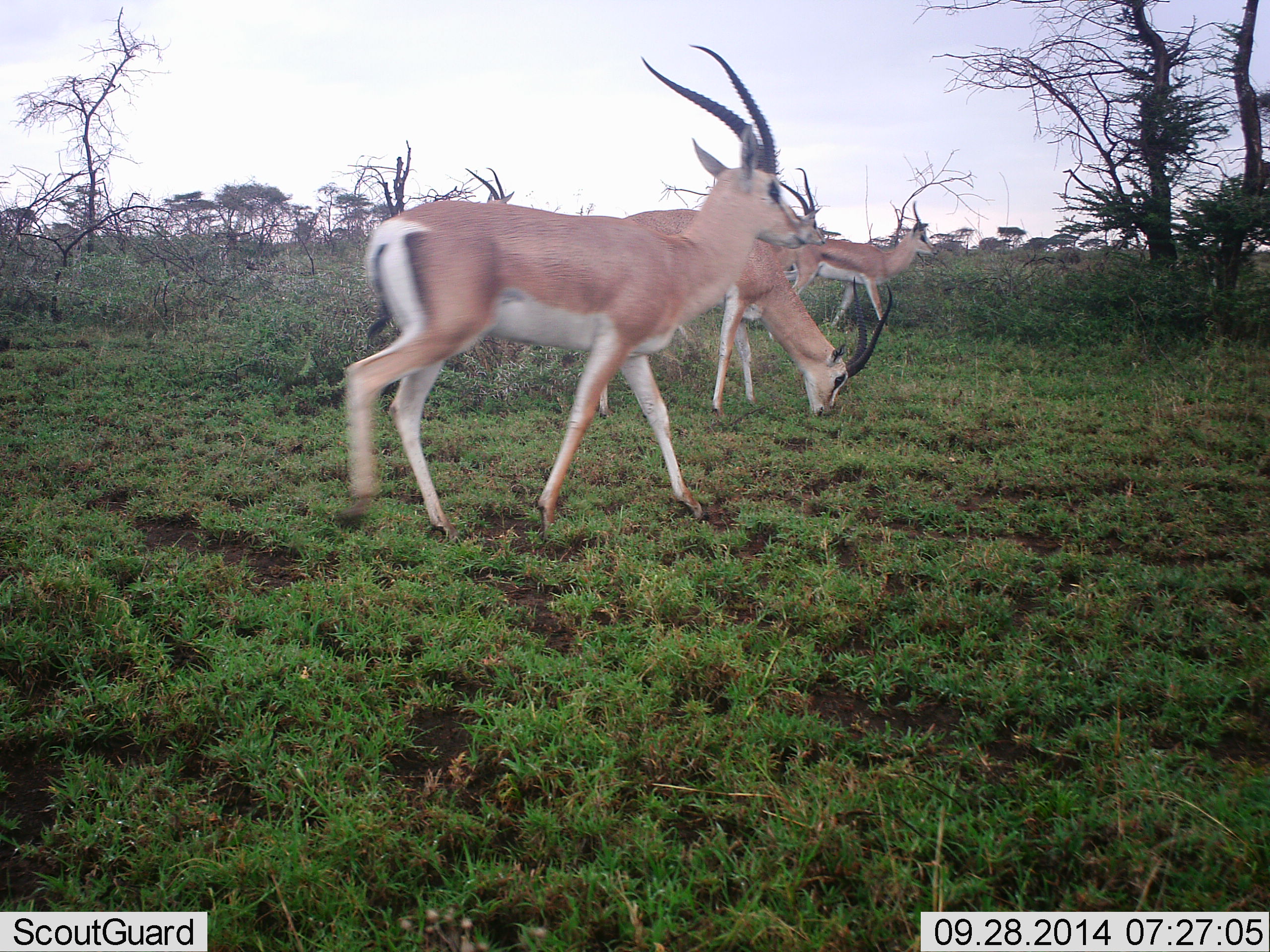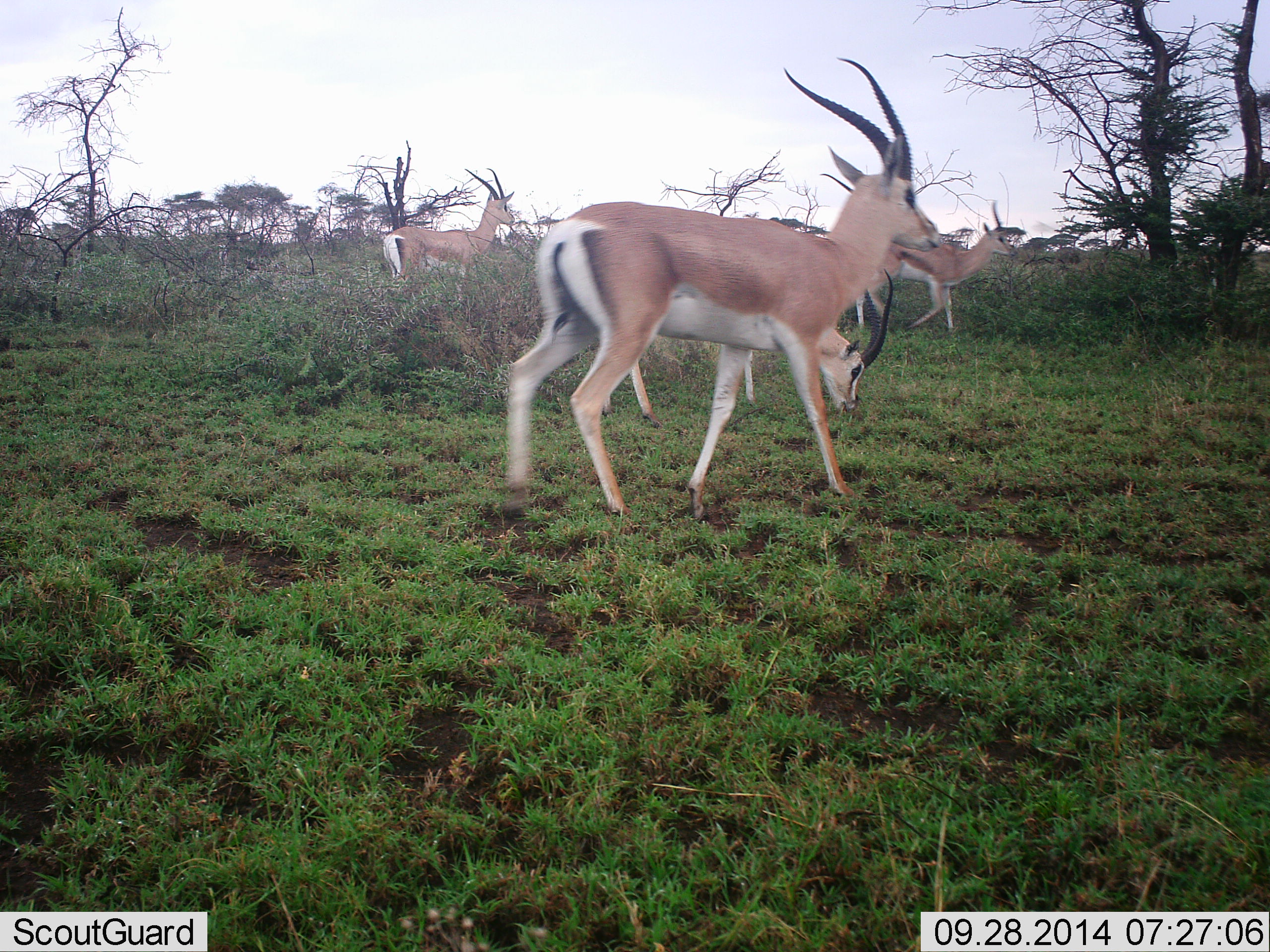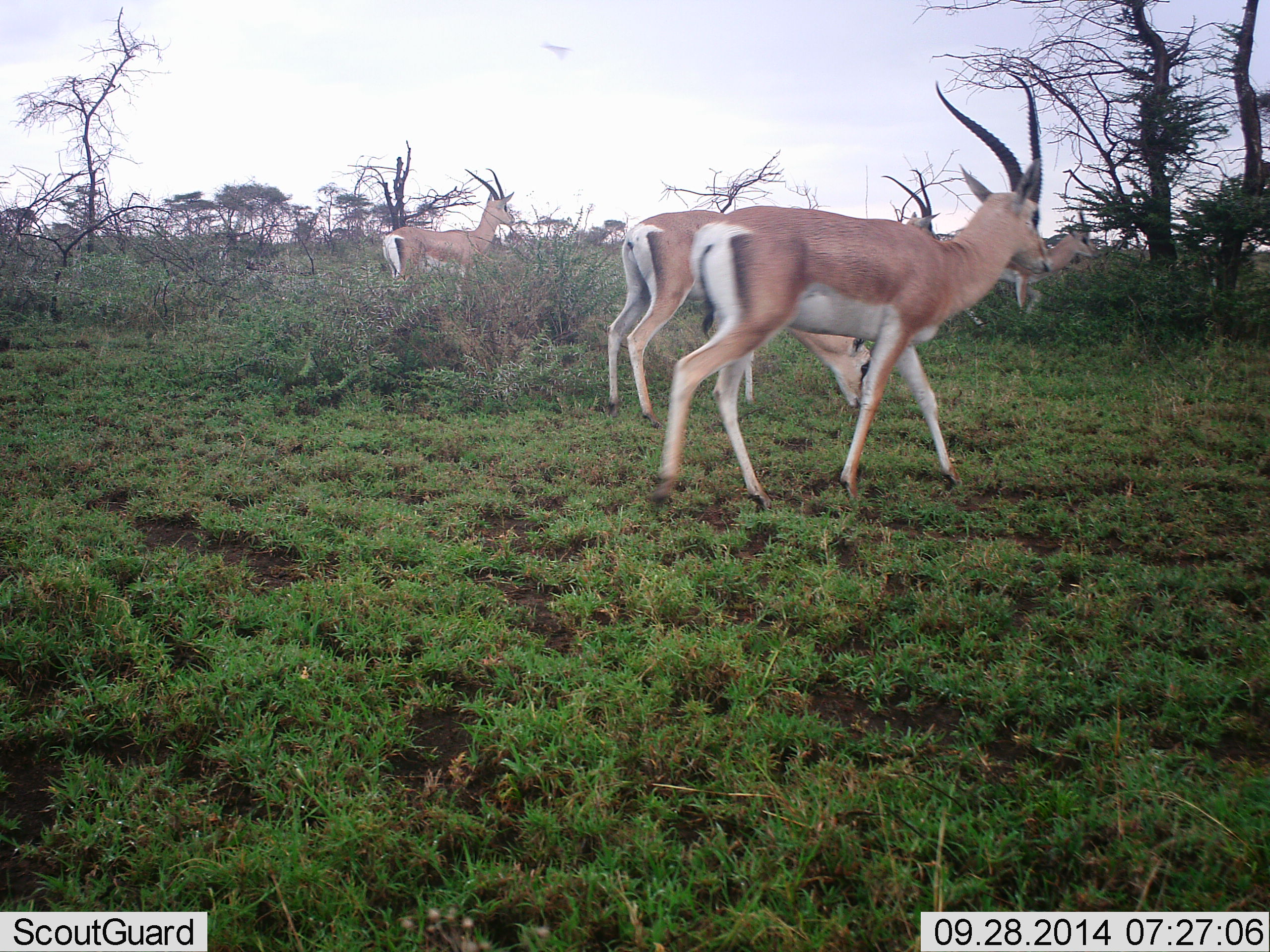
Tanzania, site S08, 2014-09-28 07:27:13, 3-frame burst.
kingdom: Animalia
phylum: Chordata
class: Mammalia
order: Artiodactyla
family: Bovidae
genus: Nanger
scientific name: Nanger granti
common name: grant's gazelle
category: gazellegrants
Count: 4.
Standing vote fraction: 90%.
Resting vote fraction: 10%.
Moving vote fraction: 90%.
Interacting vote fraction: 0%.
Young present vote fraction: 0%.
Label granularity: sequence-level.